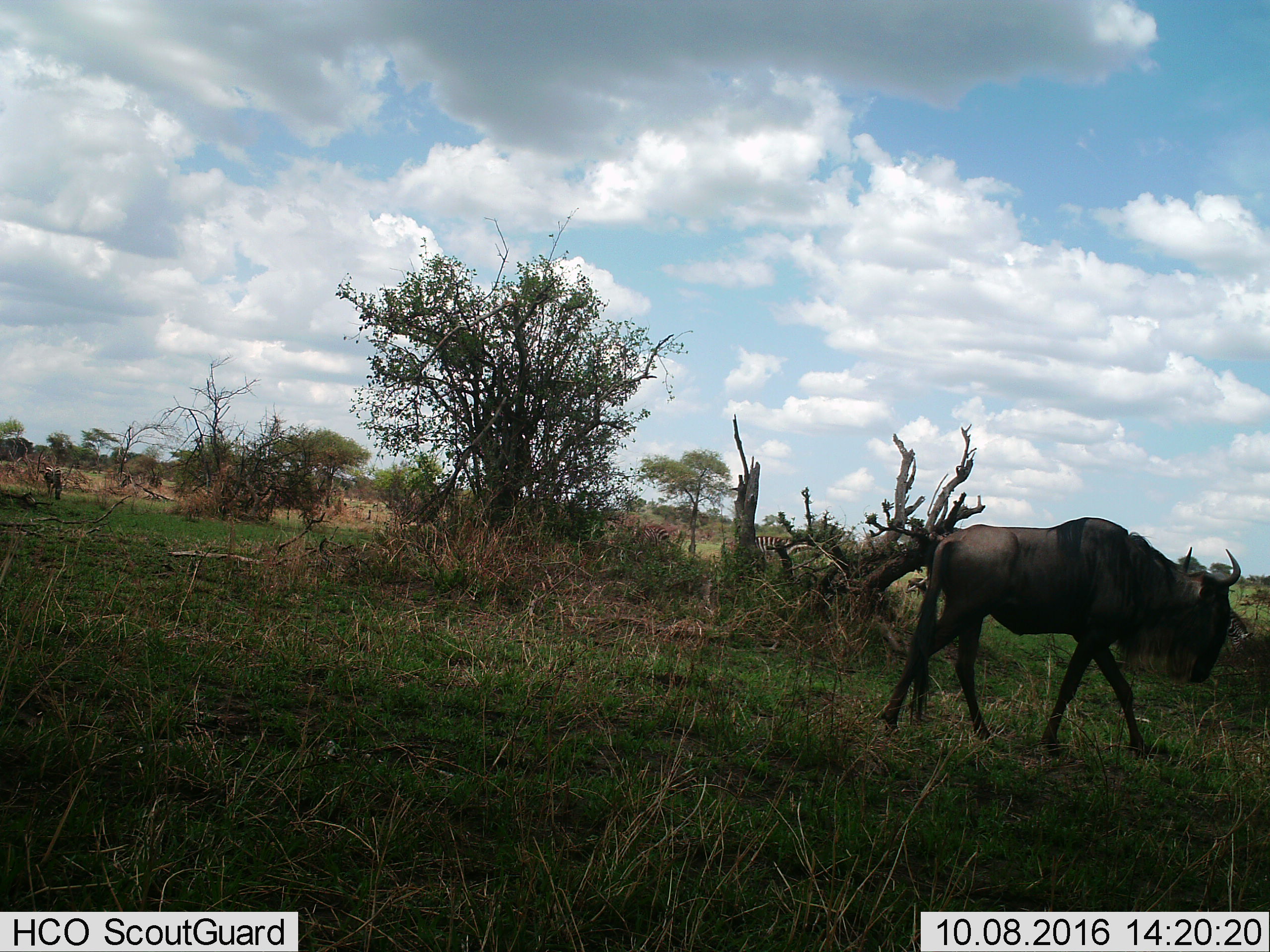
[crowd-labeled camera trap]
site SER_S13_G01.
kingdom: Animalia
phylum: Chordata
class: Mammalia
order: Artiodactyla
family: Bovidae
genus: Connochaetes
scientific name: Connochaetes taurinus taurinus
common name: blue wildebeest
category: wildebeestblue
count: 1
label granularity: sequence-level